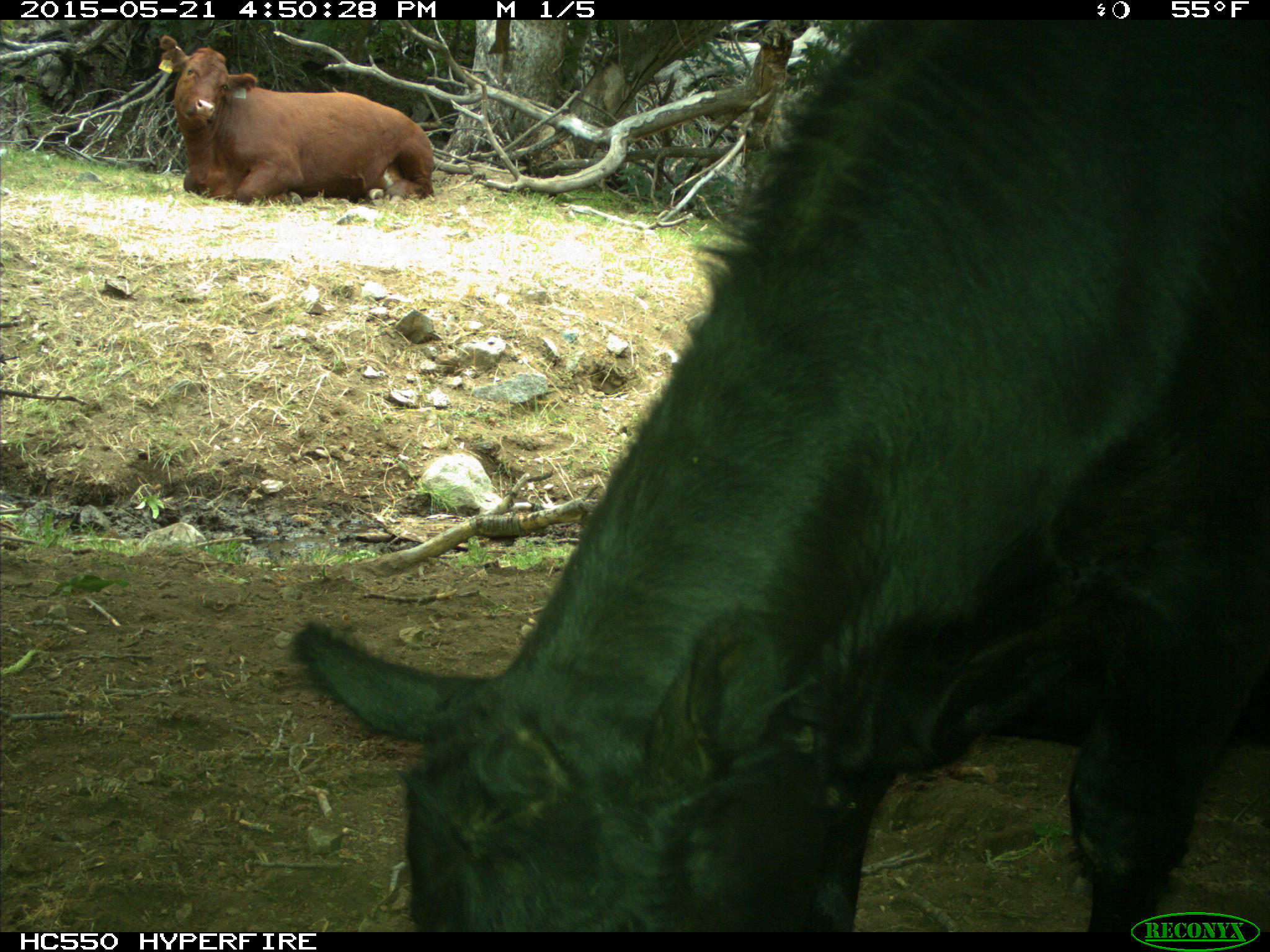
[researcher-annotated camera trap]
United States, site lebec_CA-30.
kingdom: Animalia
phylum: Chordata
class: Mammalia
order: Artiodactyla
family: Bovidae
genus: Bos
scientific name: Bos taurus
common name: domestic cow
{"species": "Bos taurus (domestic cow)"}